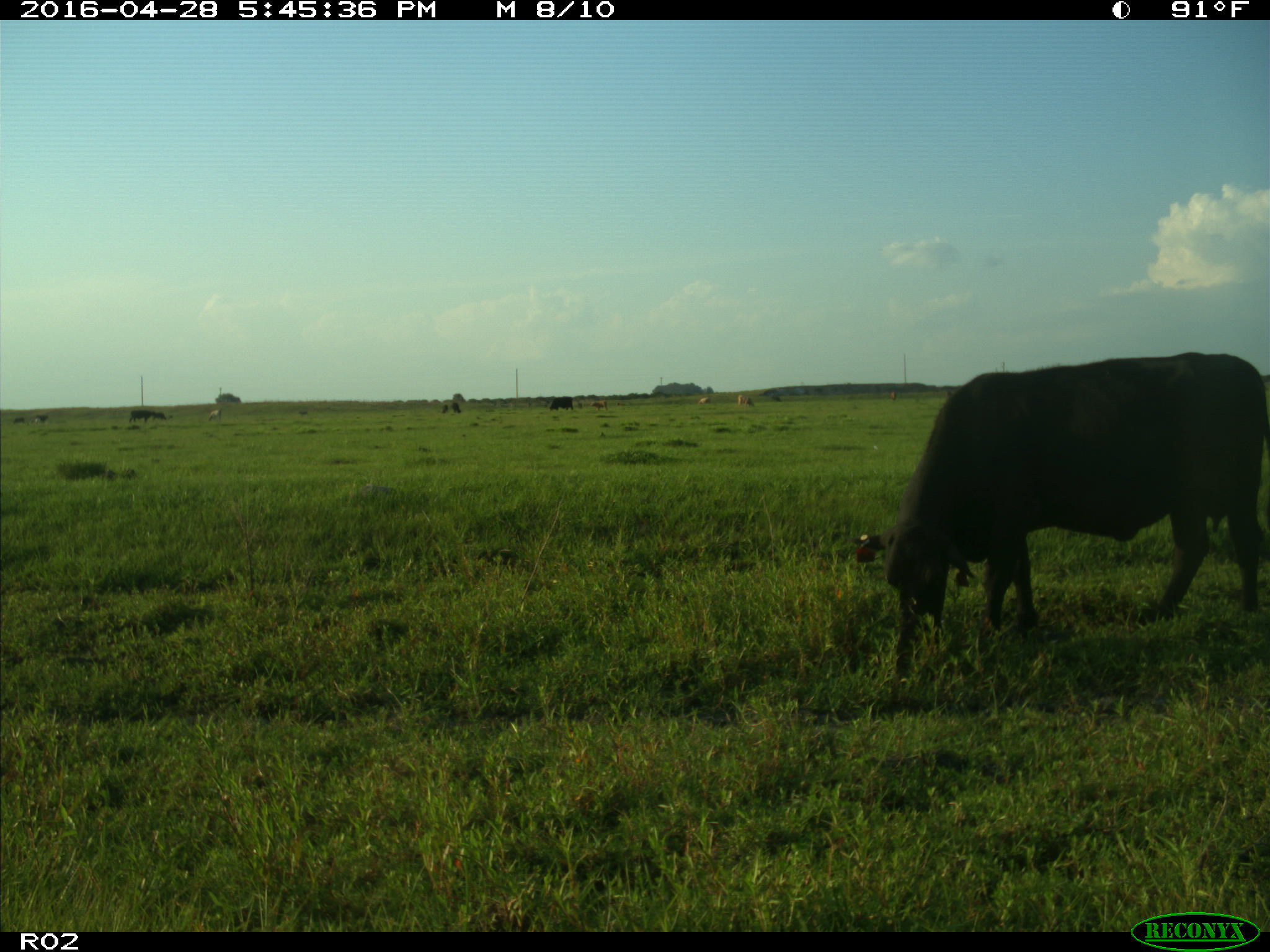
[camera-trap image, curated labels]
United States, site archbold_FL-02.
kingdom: Animalia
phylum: Chordata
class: Mammalia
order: Artiodactyla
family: Bovidae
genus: Bos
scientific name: Bos taurus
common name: domestic cow